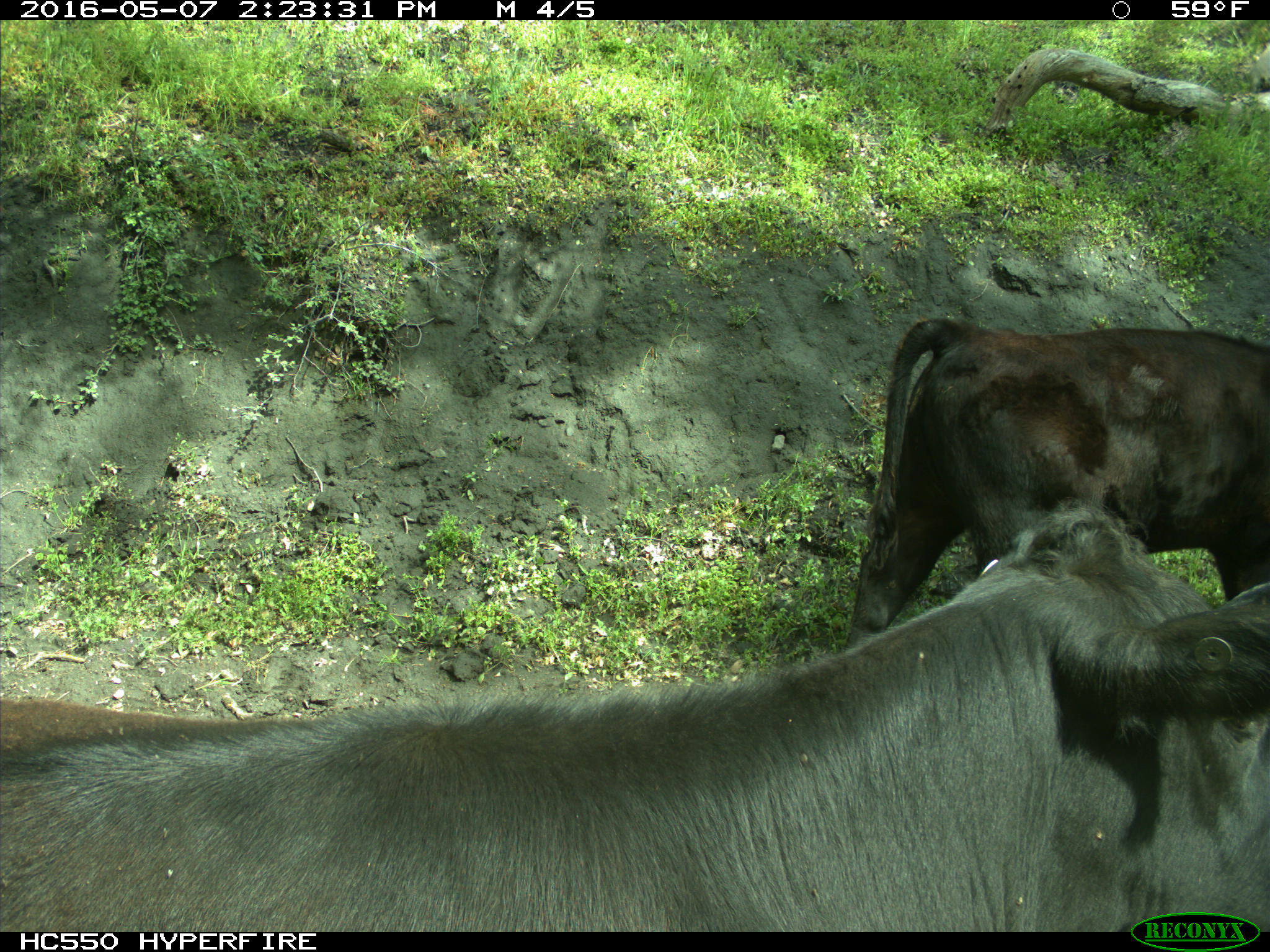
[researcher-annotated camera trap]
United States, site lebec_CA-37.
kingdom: Animalia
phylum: Chordata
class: Mammalia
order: Artiodactyla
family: Bovidae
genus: Bos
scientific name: Bos taurus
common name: domestic cow